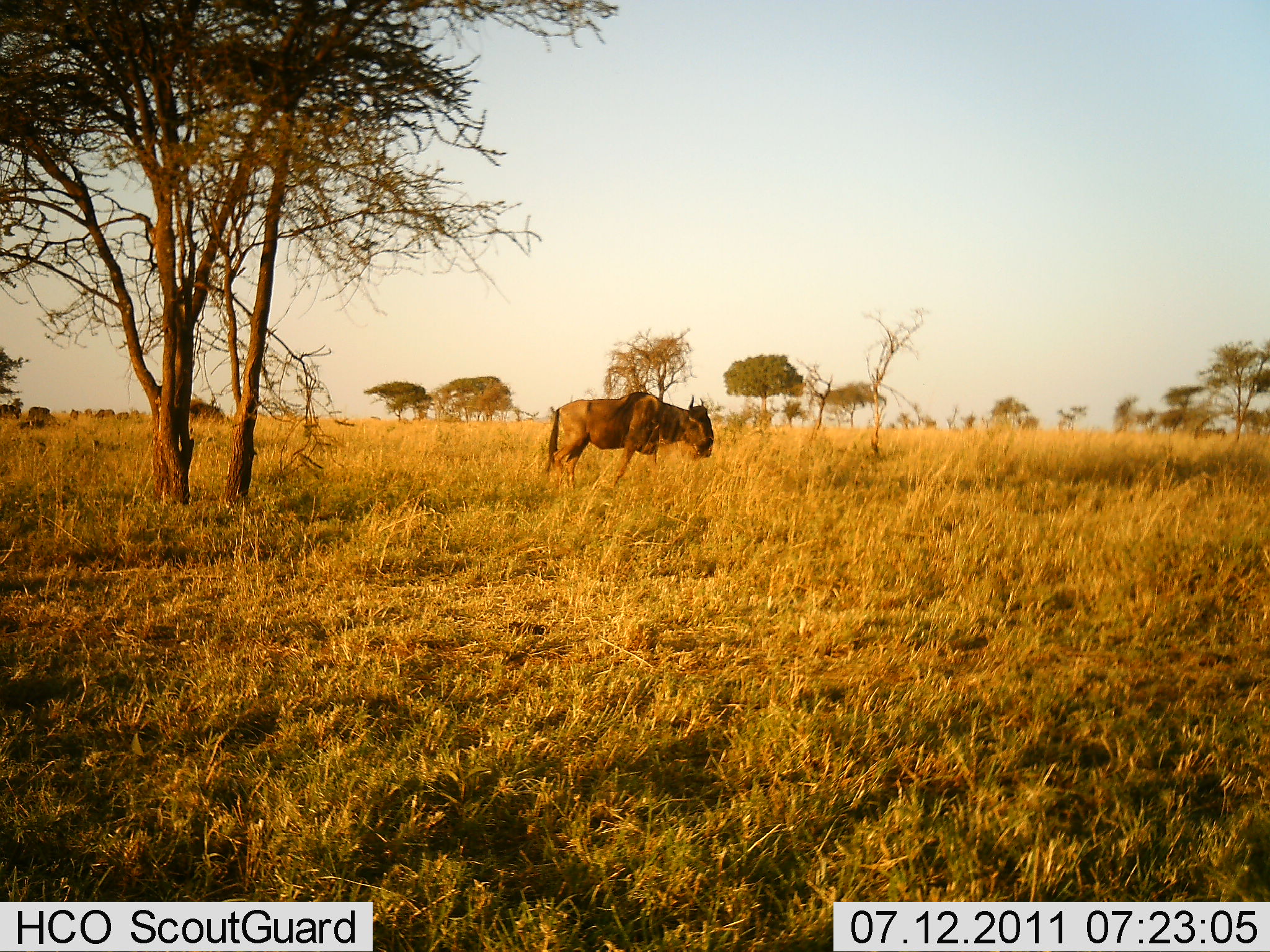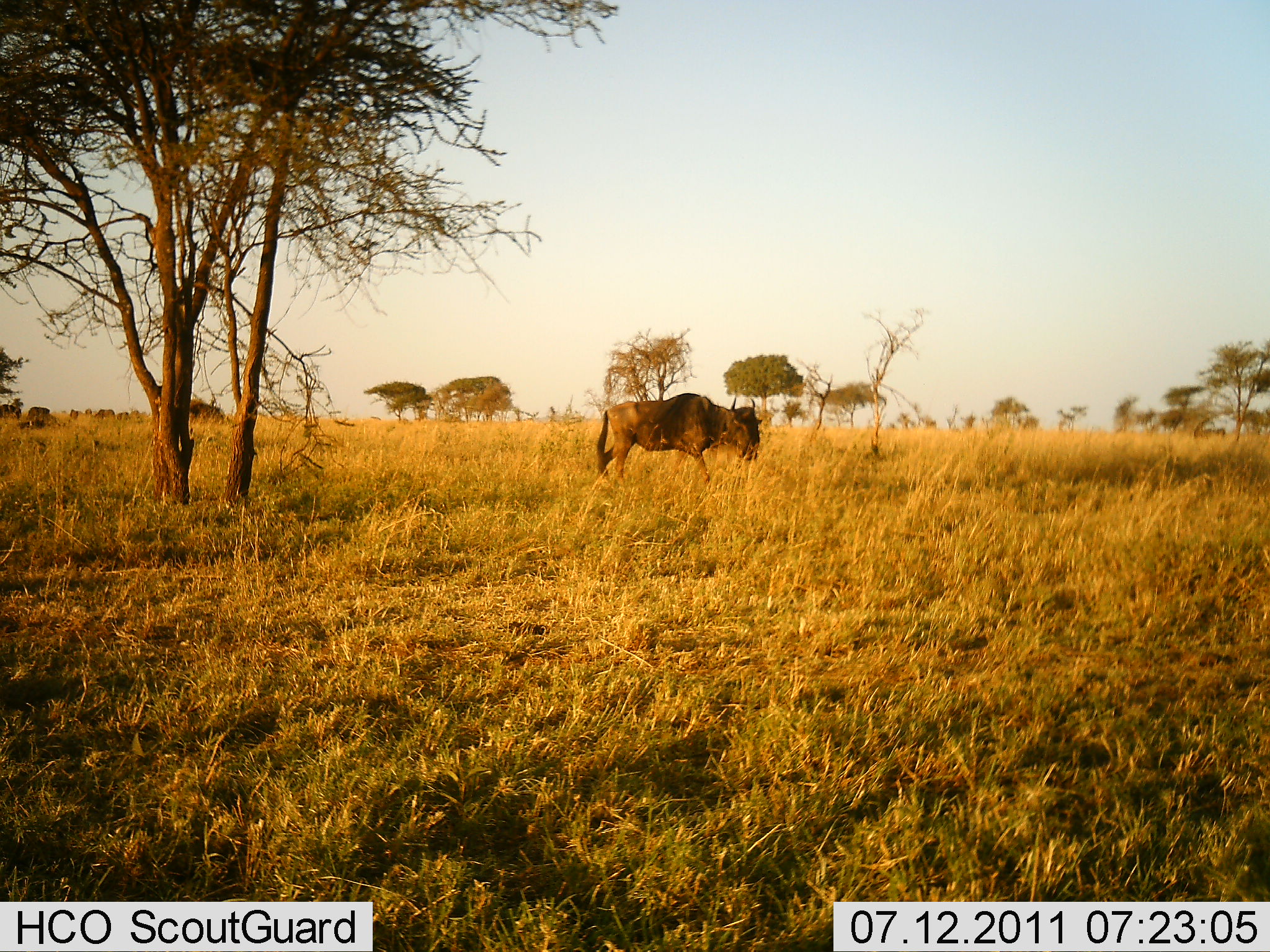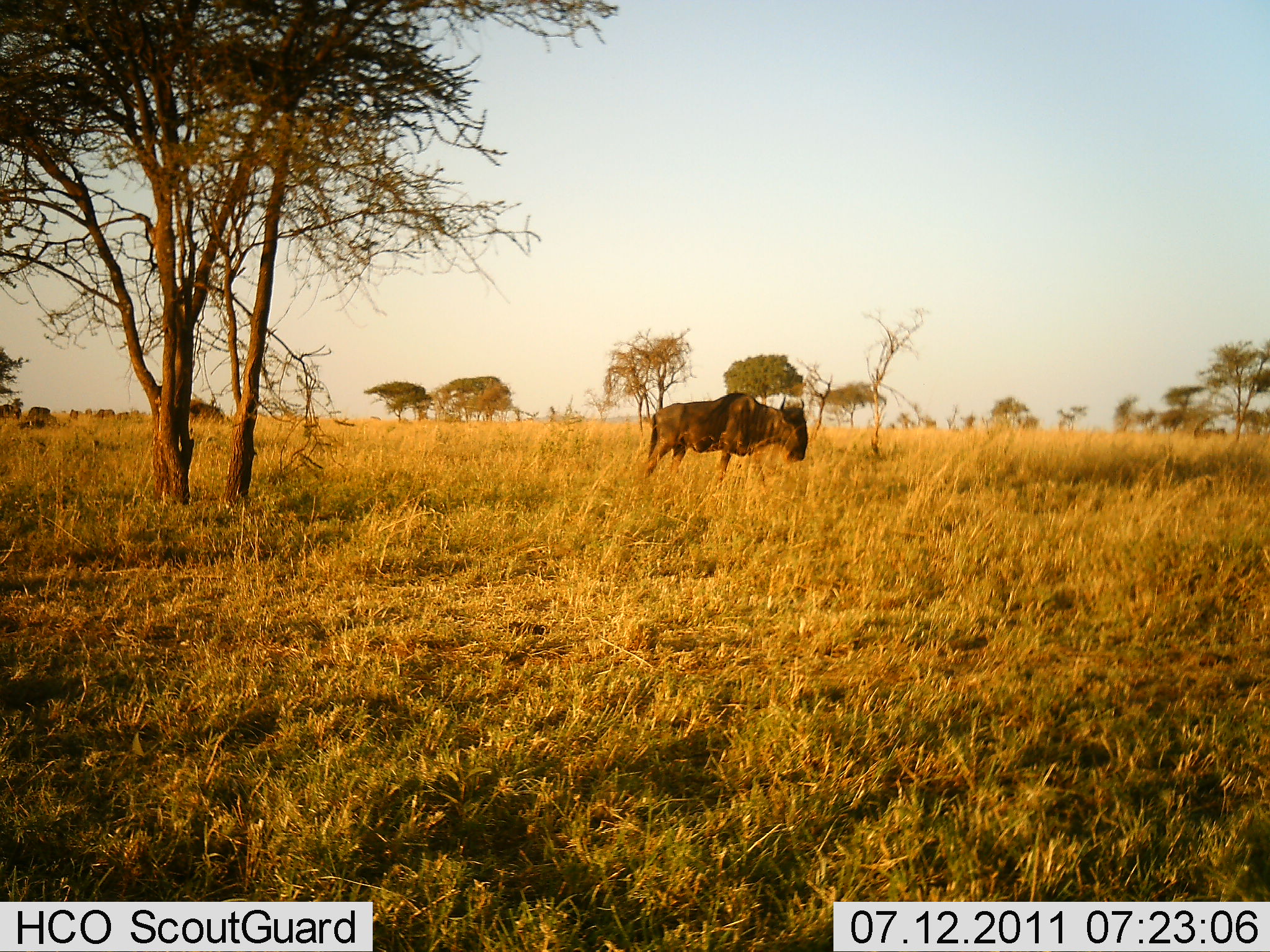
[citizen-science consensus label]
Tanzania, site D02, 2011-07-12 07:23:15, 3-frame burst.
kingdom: Animalia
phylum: Chordata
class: Mammalia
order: Artiodactyla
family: Bovidae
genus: Connochaetes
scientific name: Connochaetes taurinus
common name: blue wildebeest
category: wildebeest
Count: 1.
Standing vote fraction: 18%.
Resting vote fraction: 0%.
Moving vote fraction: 82%.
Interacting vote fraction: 0%.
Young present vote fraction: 0%.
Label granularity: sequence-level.